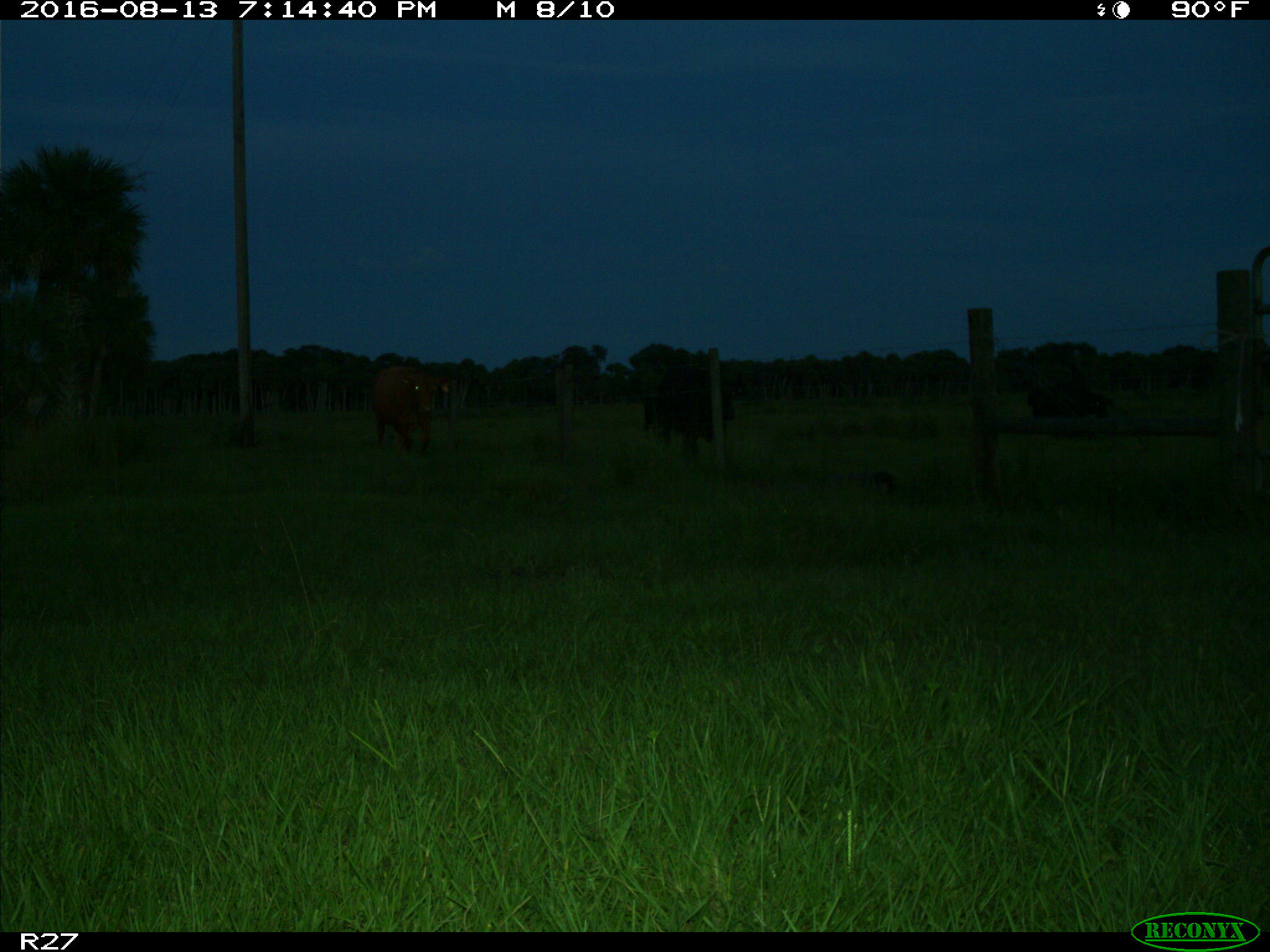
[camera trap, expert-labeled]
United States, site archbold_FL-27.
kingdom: Animalia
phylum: Chordata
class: Mammalia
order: Artiodactyla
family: Bovidae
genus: Bos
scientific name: Bos taurus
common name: domestic cow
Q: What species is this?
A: Bos taurus (domestic cow).